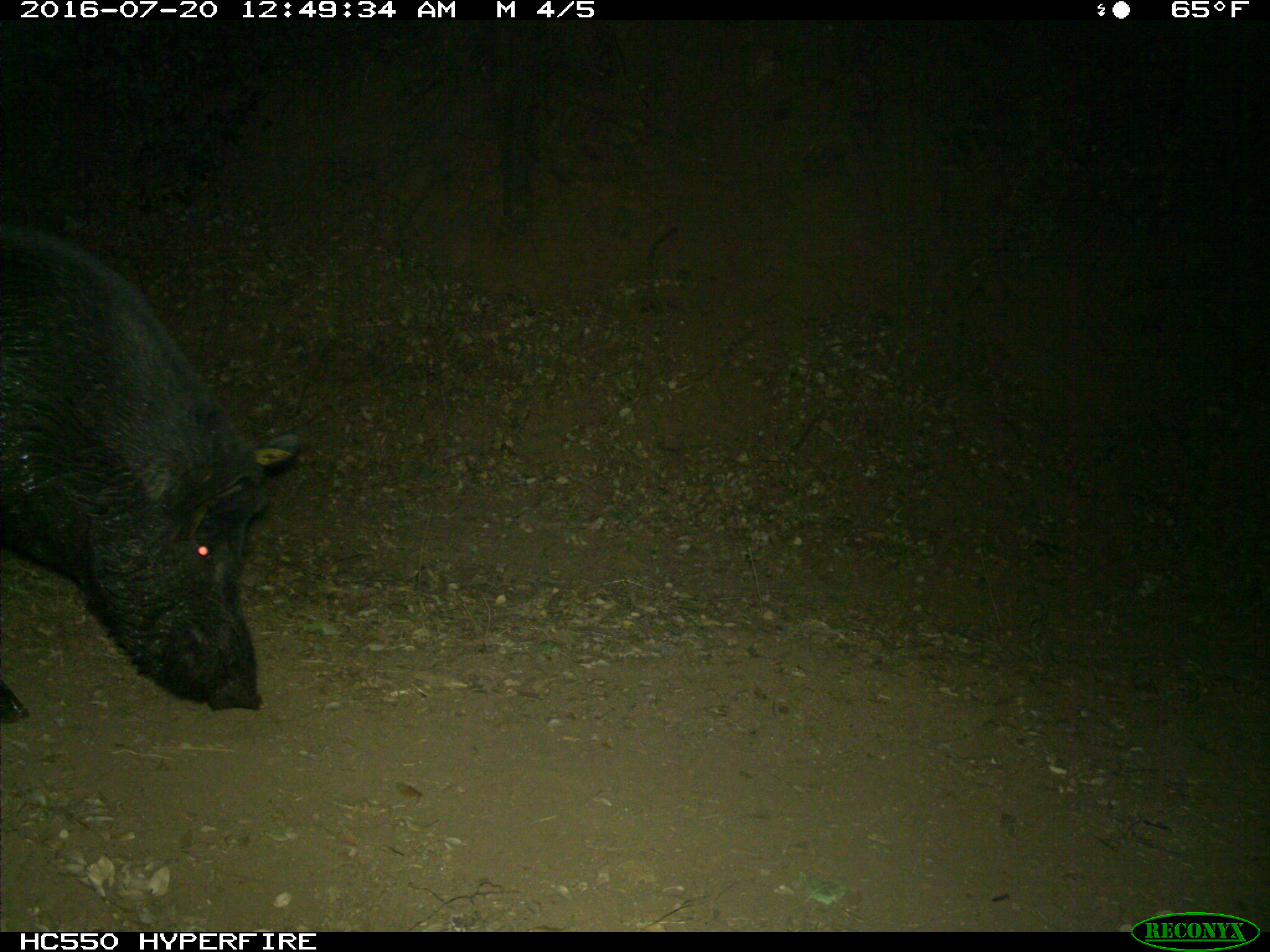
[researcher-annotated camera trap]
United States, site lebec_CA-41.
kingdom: Animalia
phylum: Chordata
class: Mammalia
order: Artiodactyla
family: Suidae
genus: Sus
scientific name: Sus scrofa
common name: wild boar